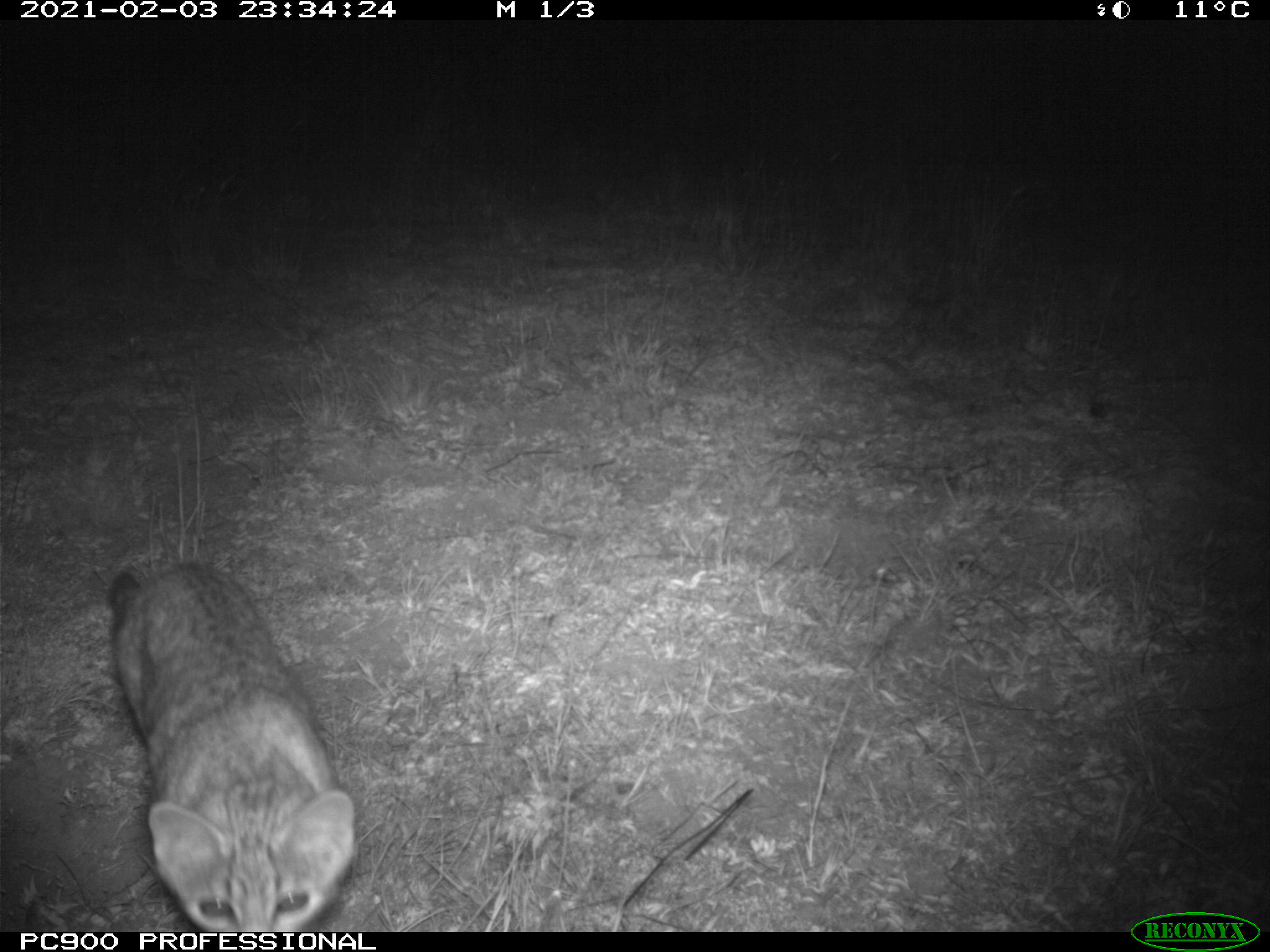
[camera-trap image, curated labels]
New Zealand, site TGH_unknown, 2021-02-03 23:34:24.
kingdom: Animalia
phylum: Chordata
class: Mammalia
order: Carnivora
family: Felidae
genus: Felis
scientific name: Felis catus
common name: domestic cat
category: cat